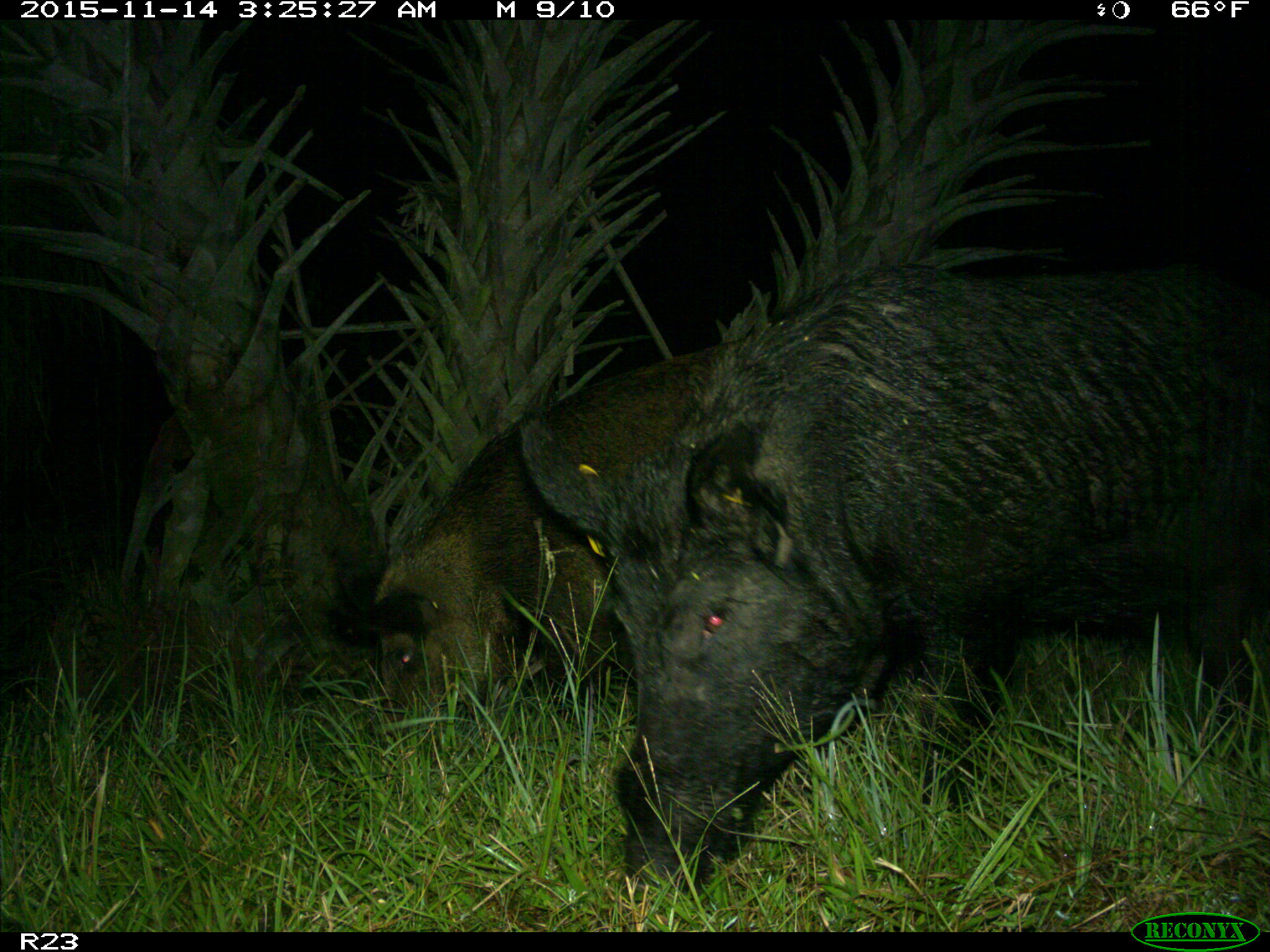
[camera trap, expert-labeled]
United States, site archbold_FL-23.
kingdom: Animalia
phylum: Chordata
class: Mammalia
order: Artiodactyla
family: Suidae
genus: Sus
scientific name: Sus scrofa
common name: wild boar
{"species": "Sus scrofa (wild boar)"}